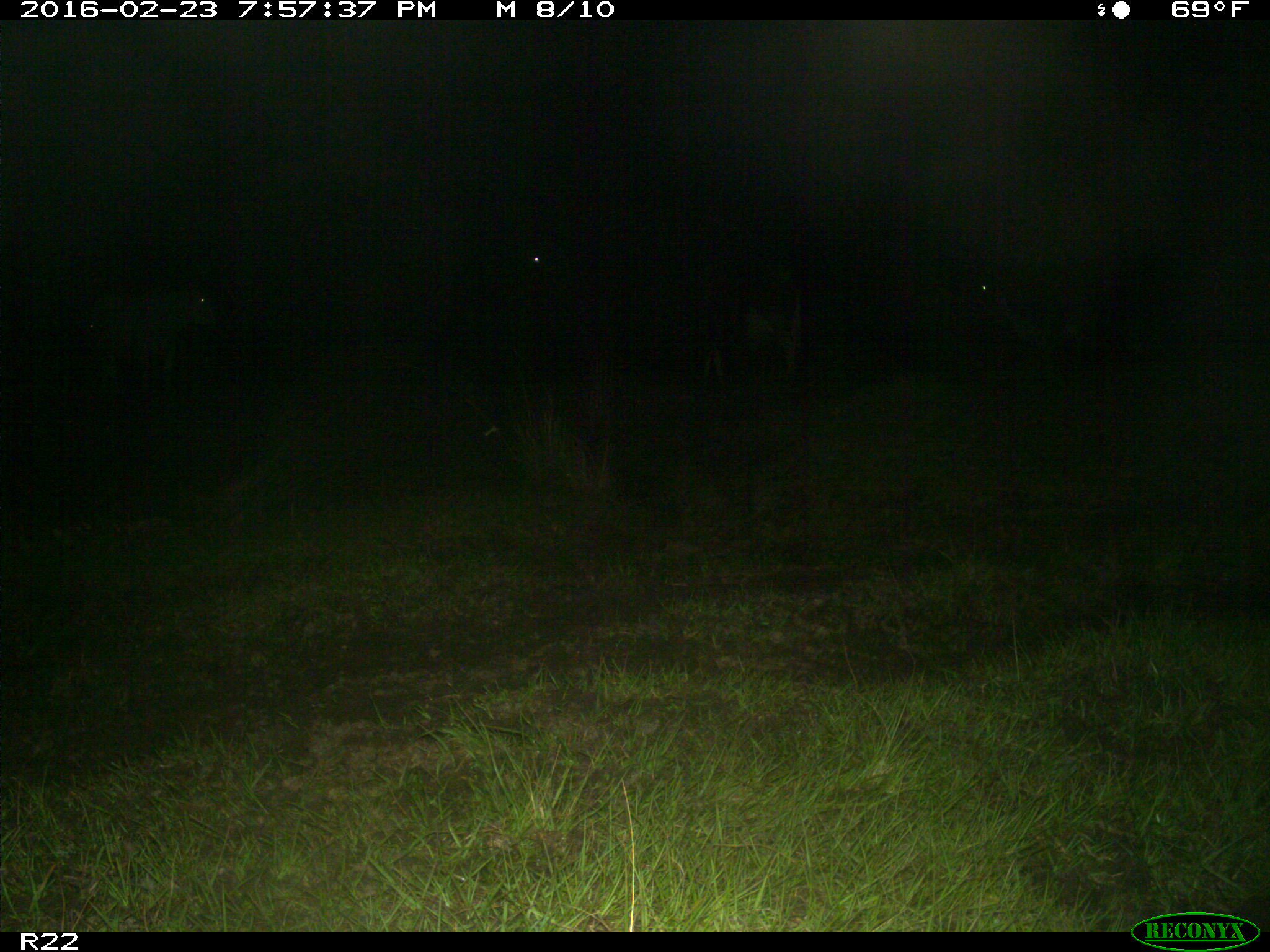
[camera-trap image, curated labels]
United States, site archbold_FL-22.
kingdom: Animalia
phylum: Chordata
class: Mammalia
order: Artiodactyla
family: Bovidae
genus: Bos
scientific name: Bos taurus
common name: domestic cow